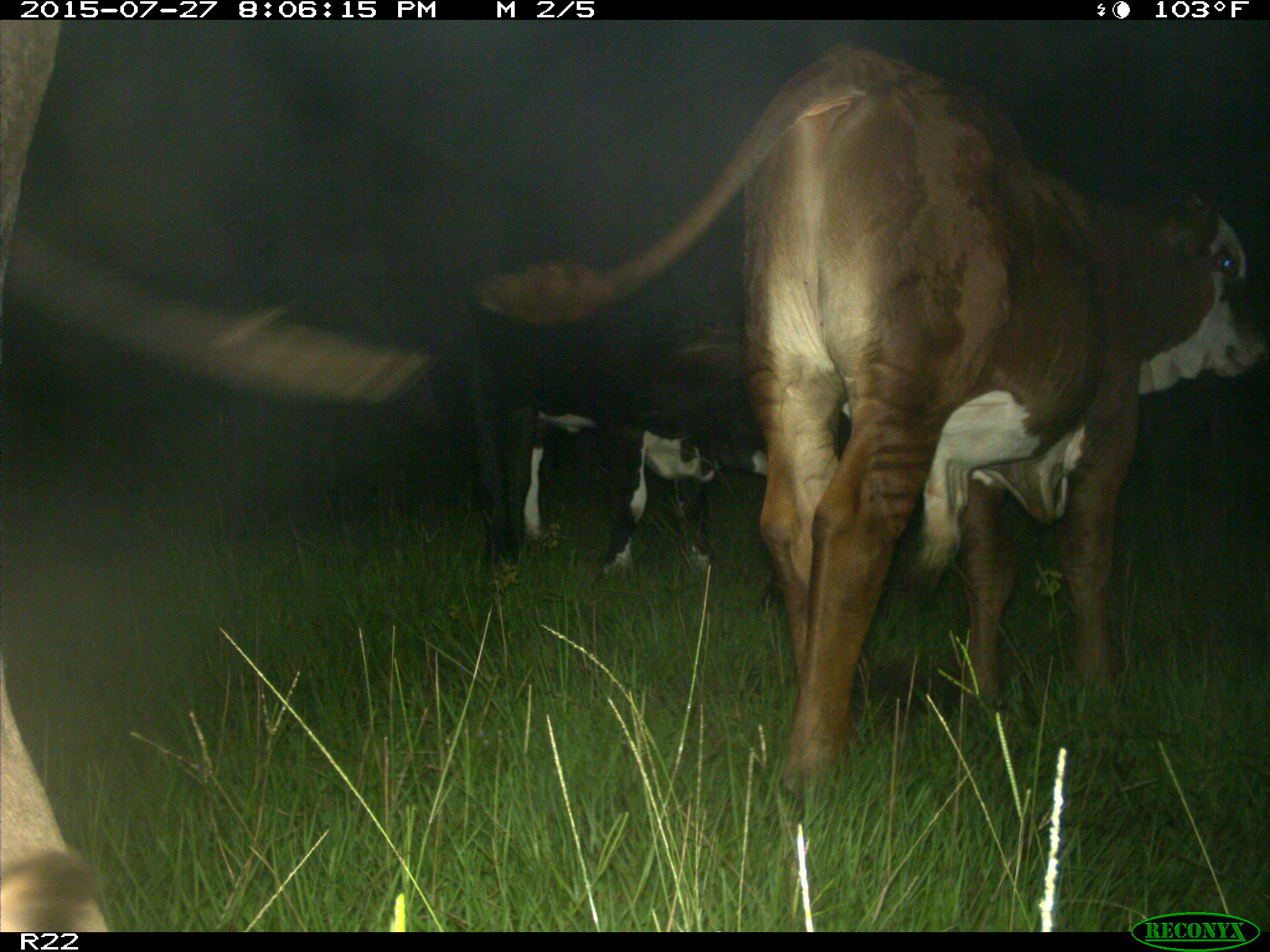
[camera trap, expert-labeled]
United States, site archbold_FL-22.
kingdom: Animalia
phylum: Chordata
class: Mammalia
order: Artiodactyla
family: Bovidae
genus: Bos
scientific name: Bos taurus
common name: domestic cow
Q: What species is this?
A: Bos taurus (domestic cow).